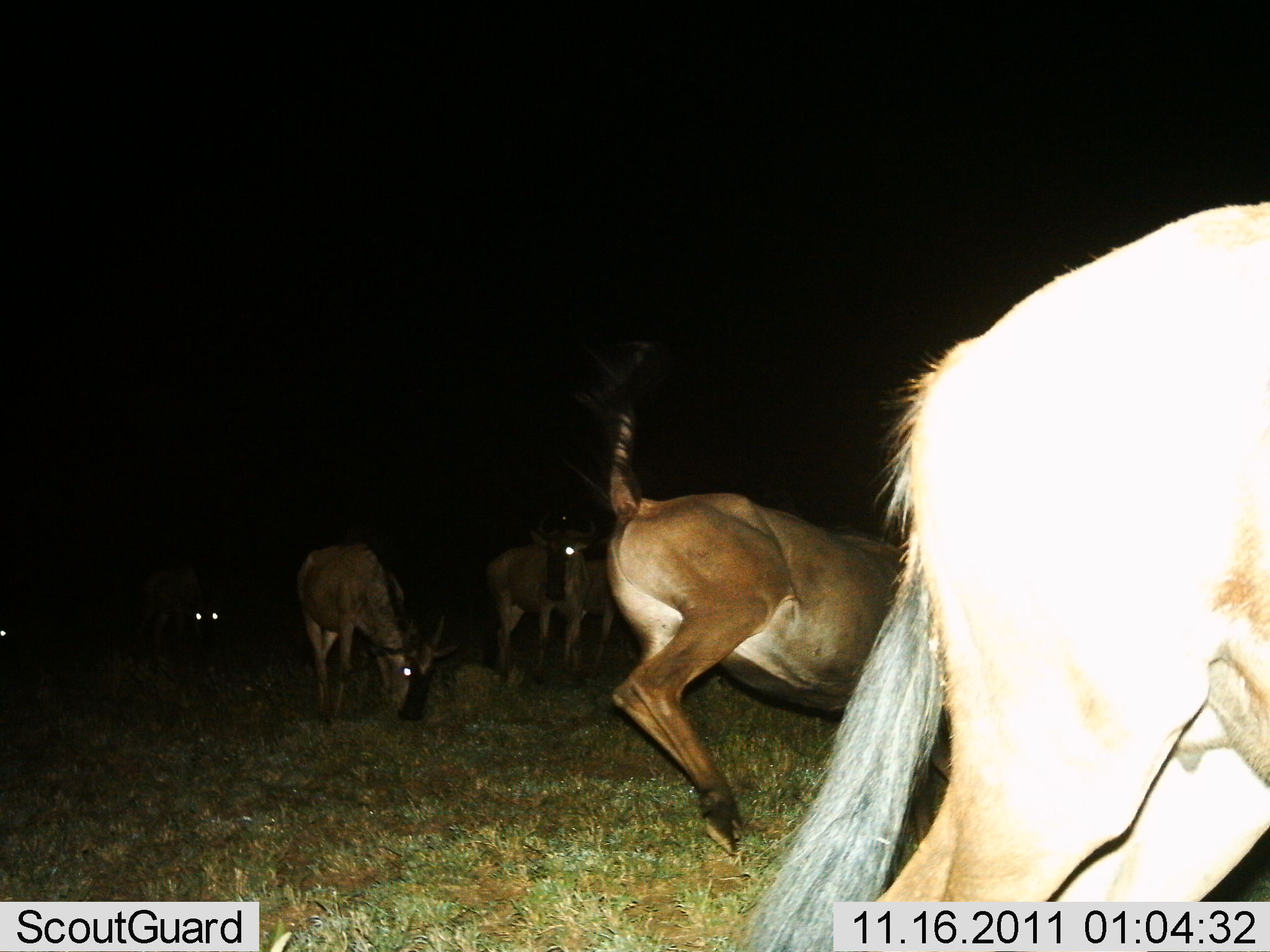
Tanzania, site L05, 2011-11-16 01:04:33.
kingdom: Animalia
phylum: Chordata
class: Mammalia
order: Artiodactyla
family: Bovidae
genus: Connochaetes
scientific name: Connochaetes taurinus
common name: blue wildebeest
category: wildebeest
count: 6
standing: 67%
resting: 0%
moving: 60%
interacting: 47%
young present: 0%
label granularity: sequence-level